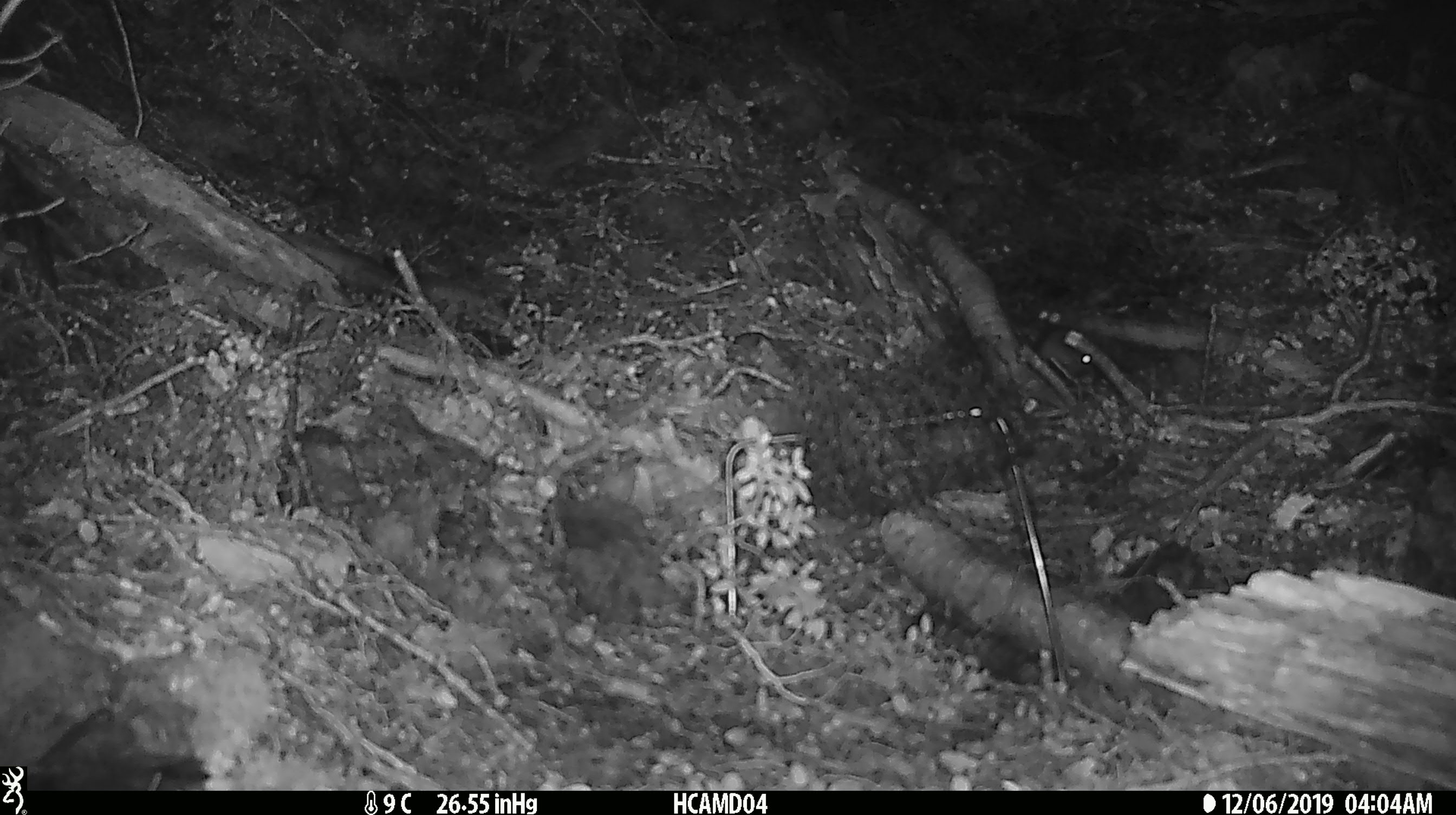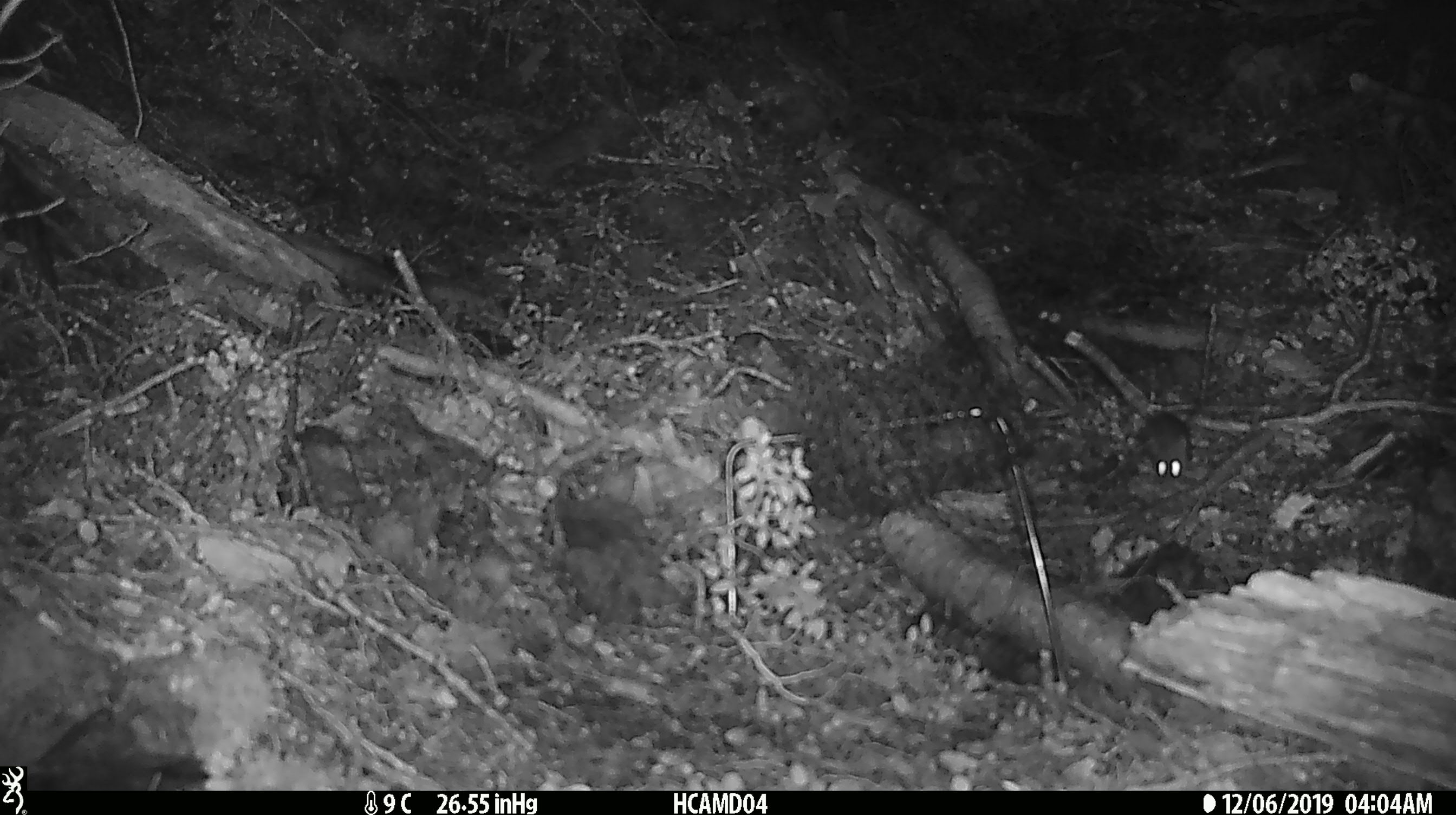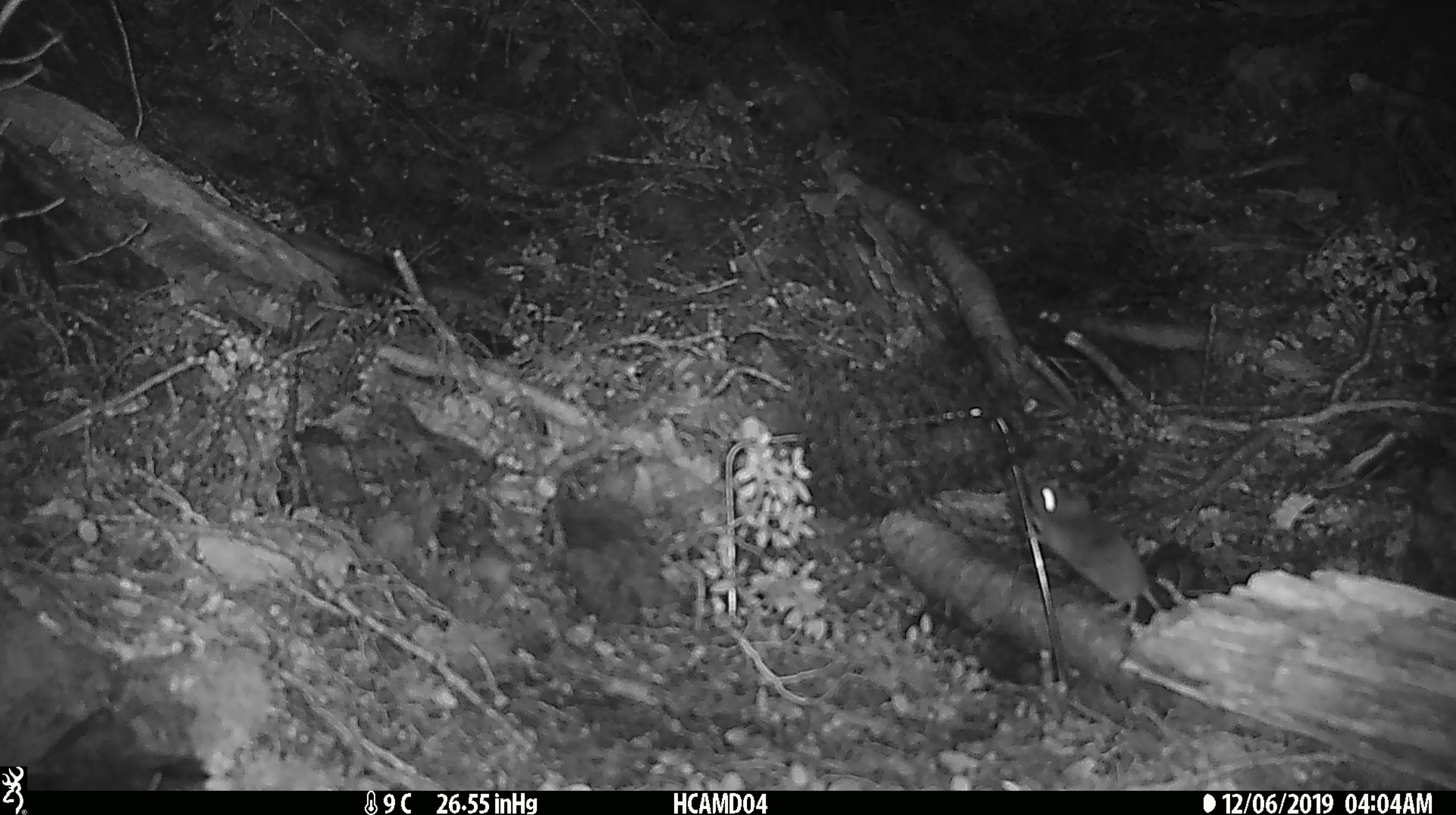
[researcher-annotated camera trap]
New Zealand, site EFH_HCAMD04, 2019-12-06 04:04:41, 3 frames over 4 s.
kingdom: Animalia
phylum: Chordata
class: Mammalia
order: Rodentia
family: Muridae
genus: Mus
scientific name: Mus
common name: mouse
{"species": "mouse (Mus)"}